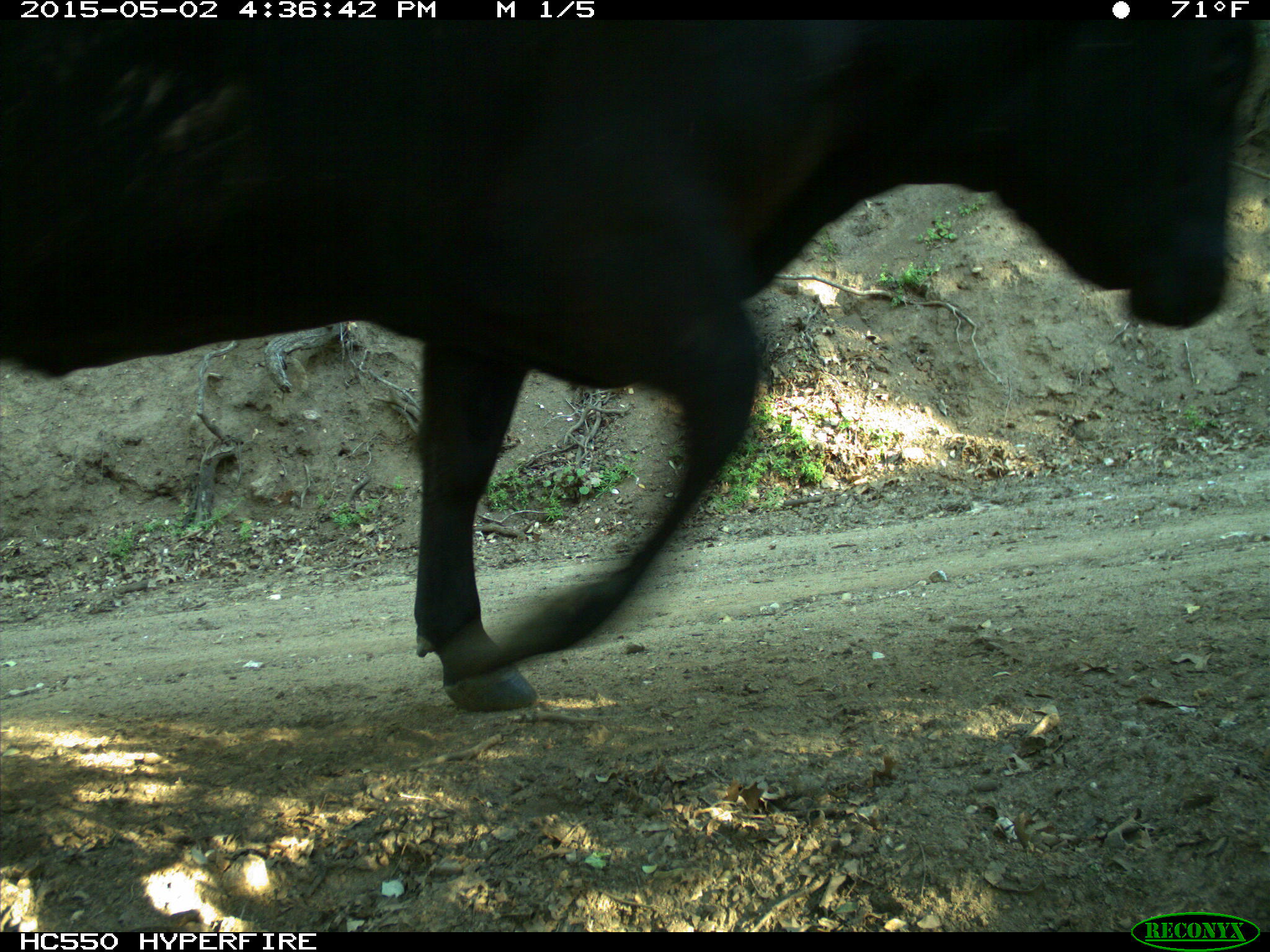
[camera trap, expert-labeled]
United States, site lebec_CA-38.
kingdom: Animalia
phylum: Chordata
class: Mammalia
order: Artiodactyla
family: Bovidae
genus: Bos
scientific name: Bos taurus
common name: domestic cow